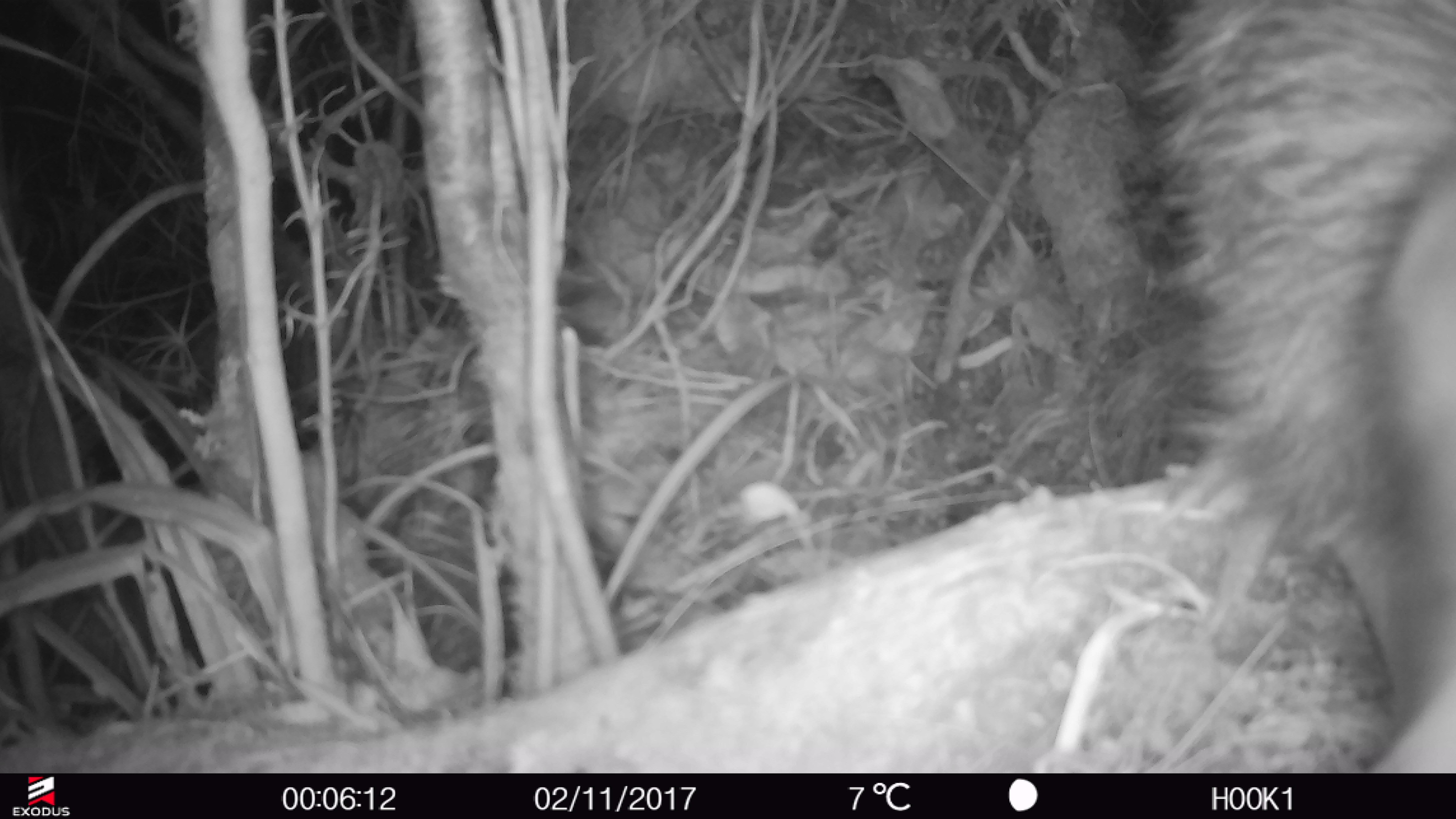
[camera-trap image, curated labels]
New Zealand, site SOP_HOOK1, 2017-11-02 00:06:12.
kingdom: Animalia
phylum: Chordata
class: Aves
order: Apterygiformes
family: Apterygidae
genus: Apteryx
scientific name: Apteryx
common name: kiwi